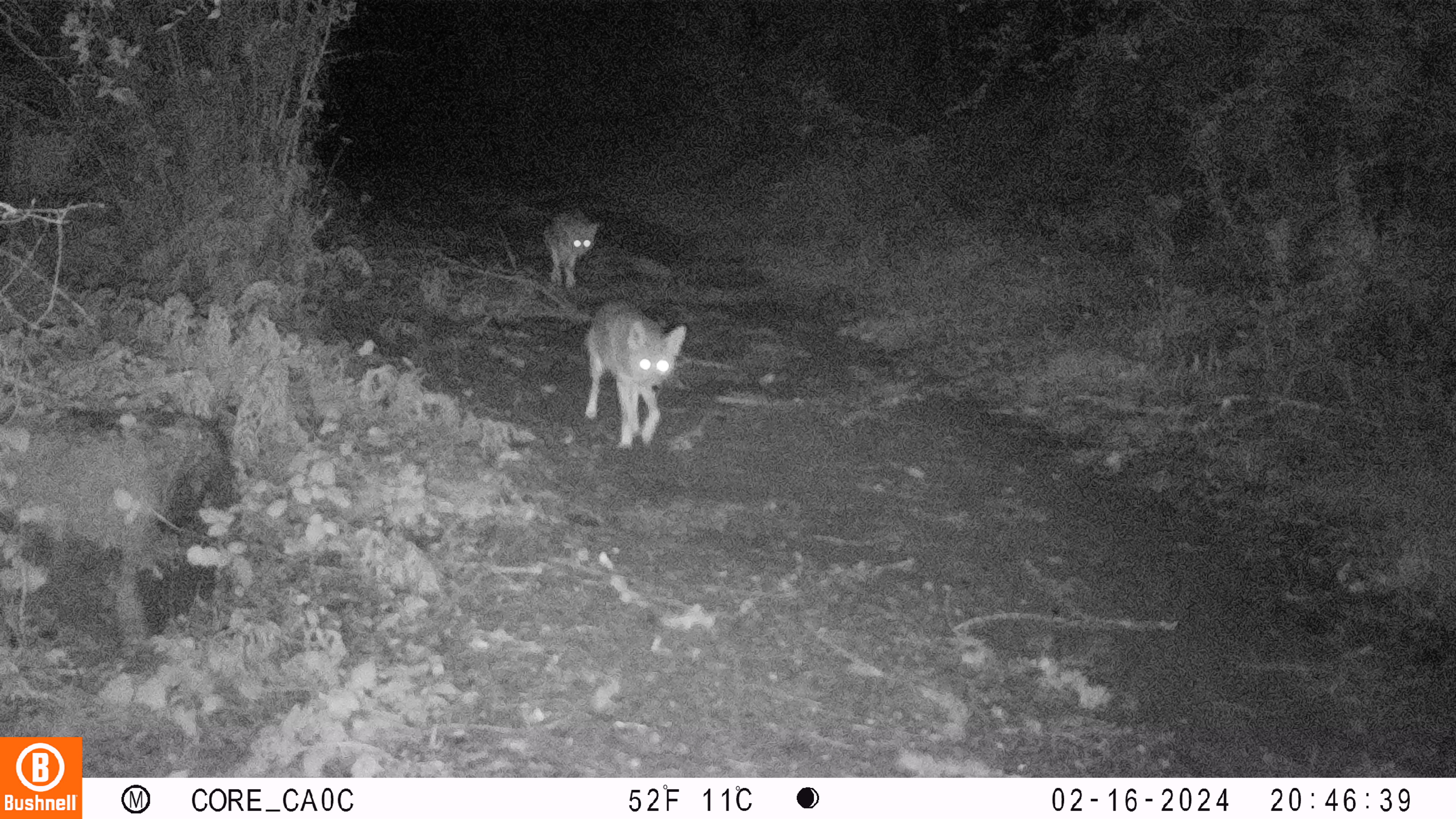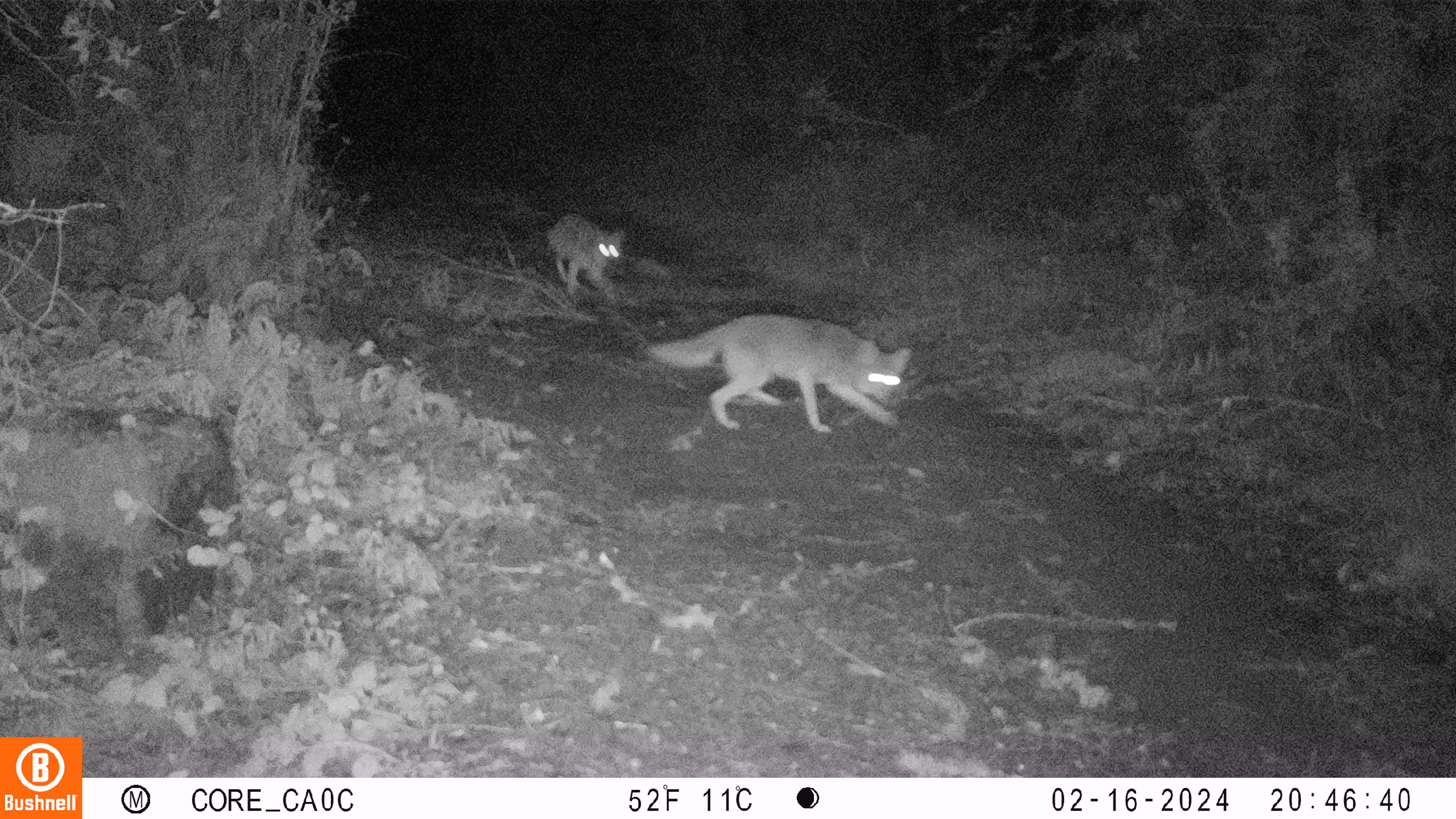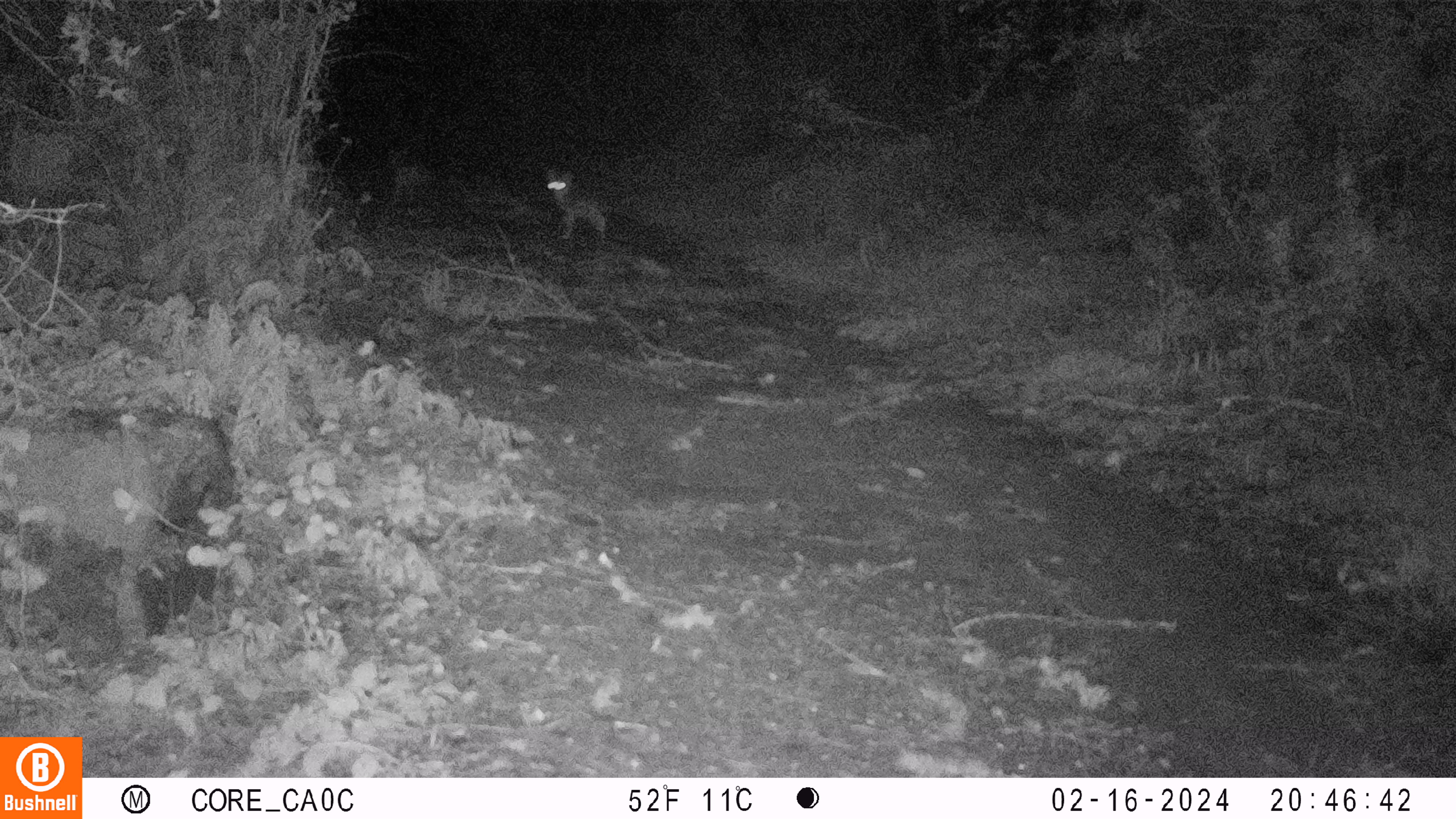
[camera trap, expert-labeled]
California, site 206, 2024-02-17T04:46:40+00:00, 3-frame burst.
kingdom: Animalia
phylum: Chordata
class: Mammalia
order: Carnivora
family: Canidae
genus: Canis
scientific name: Canis latrans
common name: coyote